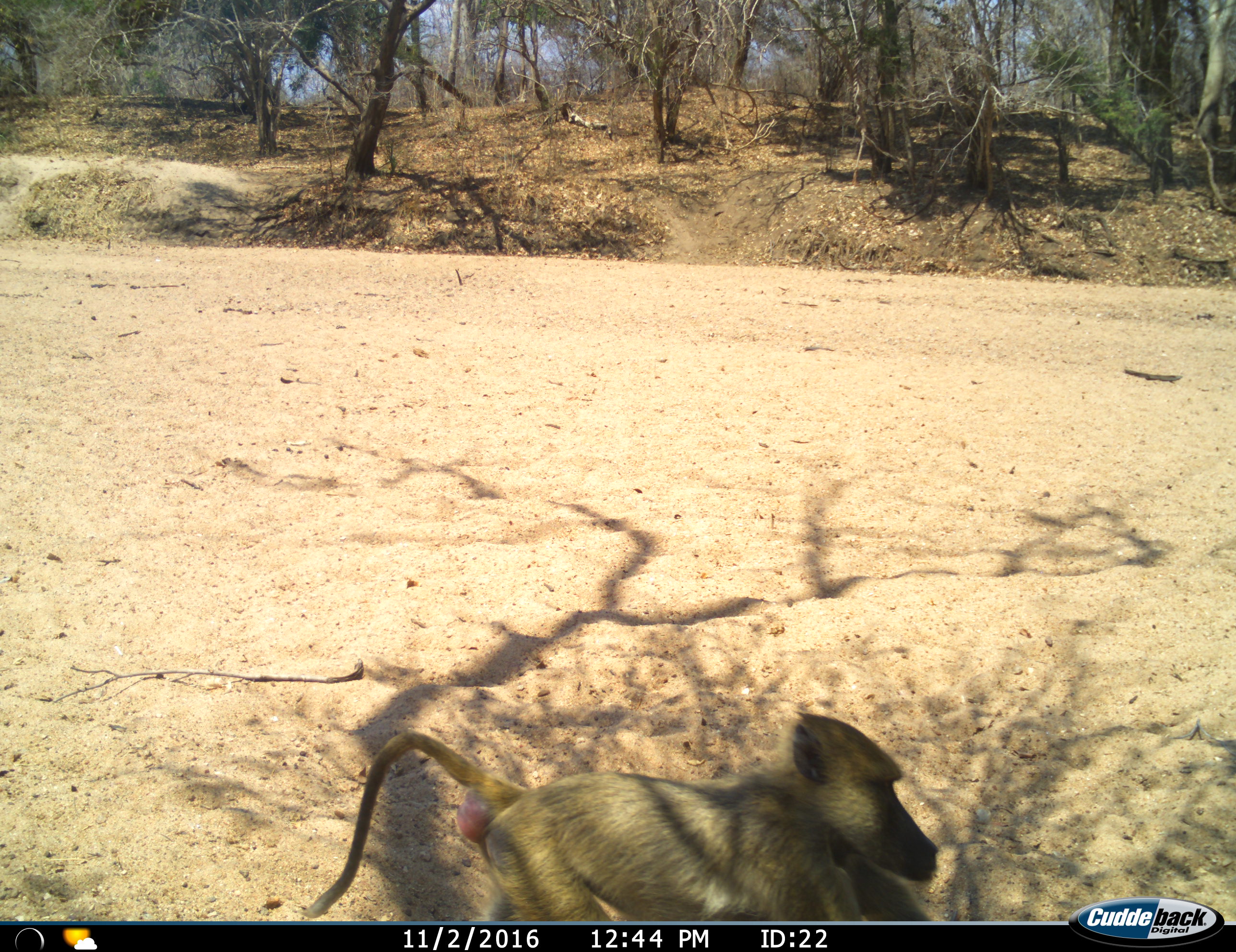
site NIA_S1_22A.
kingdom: Animalia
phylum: Chordata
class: Mammalia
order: Primates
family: Cercopithecidae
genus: Papio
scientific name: Papio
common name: baboon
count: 1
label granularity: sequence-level